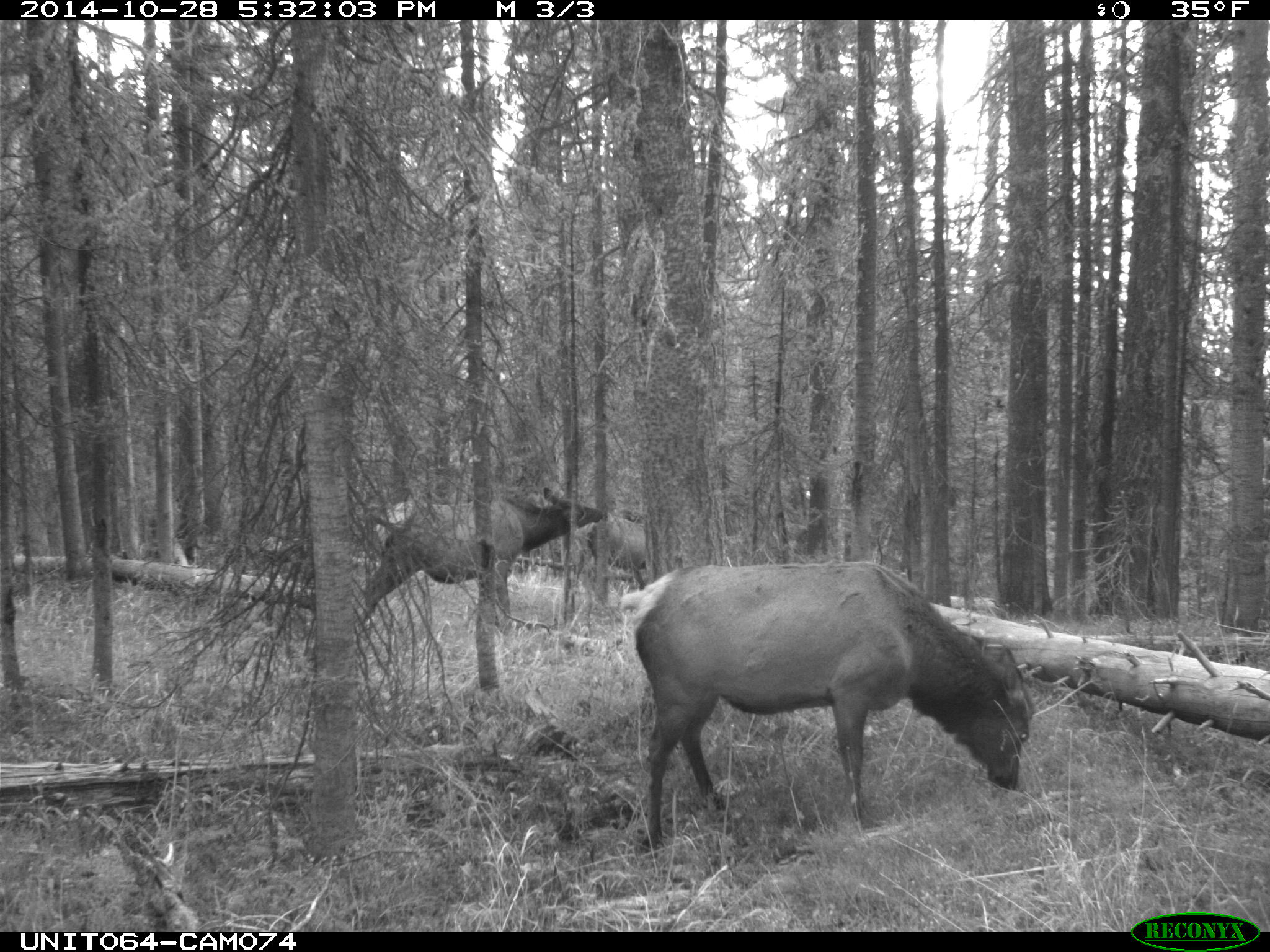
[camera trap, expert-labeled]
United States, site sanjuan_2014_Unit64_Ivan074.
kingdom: Animalia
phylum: Chordata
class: Mammalia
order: Artiodactyla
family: Cervidae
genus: Cervus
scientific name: Cervus elaphus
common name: red deer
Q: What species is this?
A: Cervus elaphus (red deer).